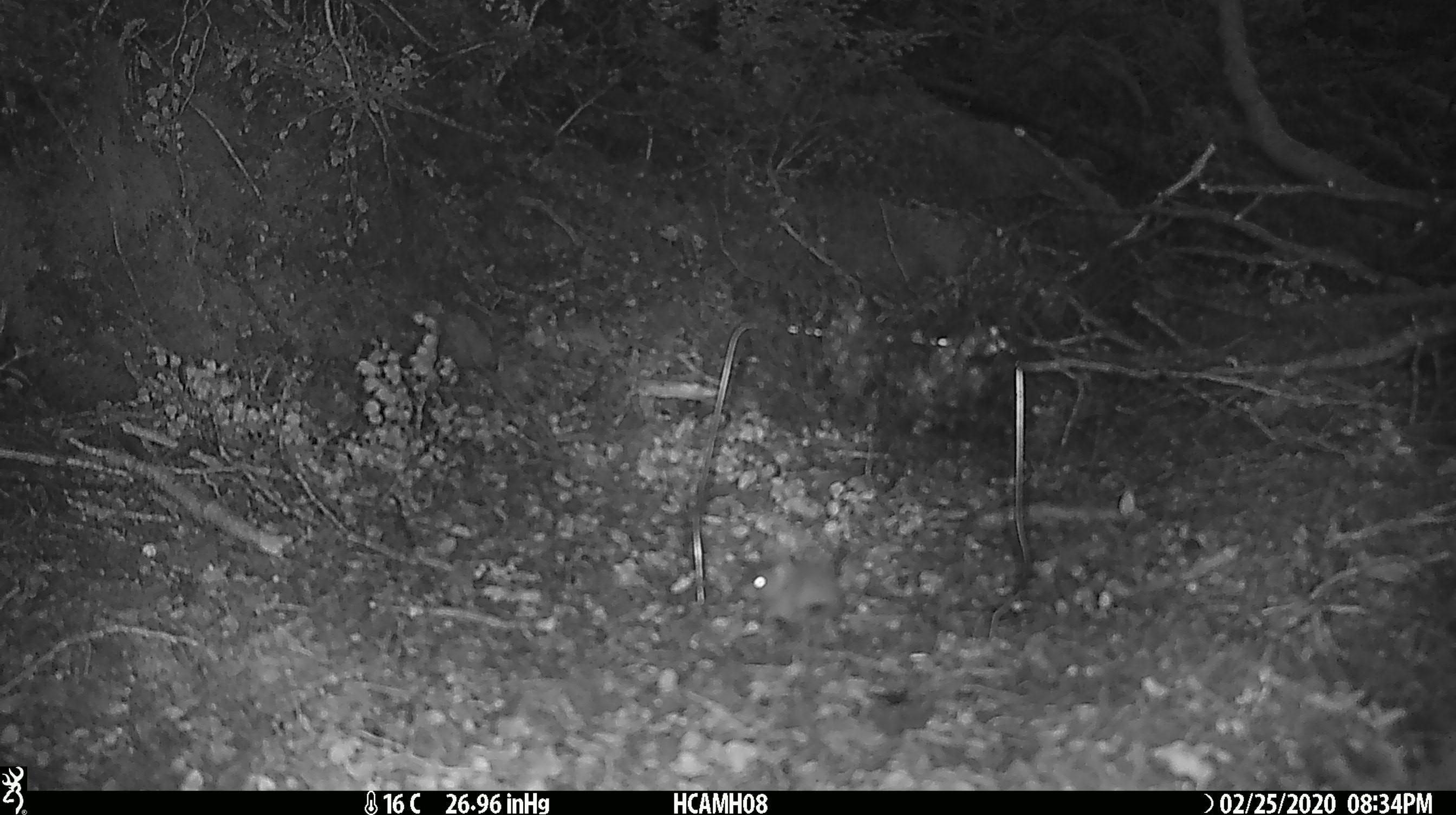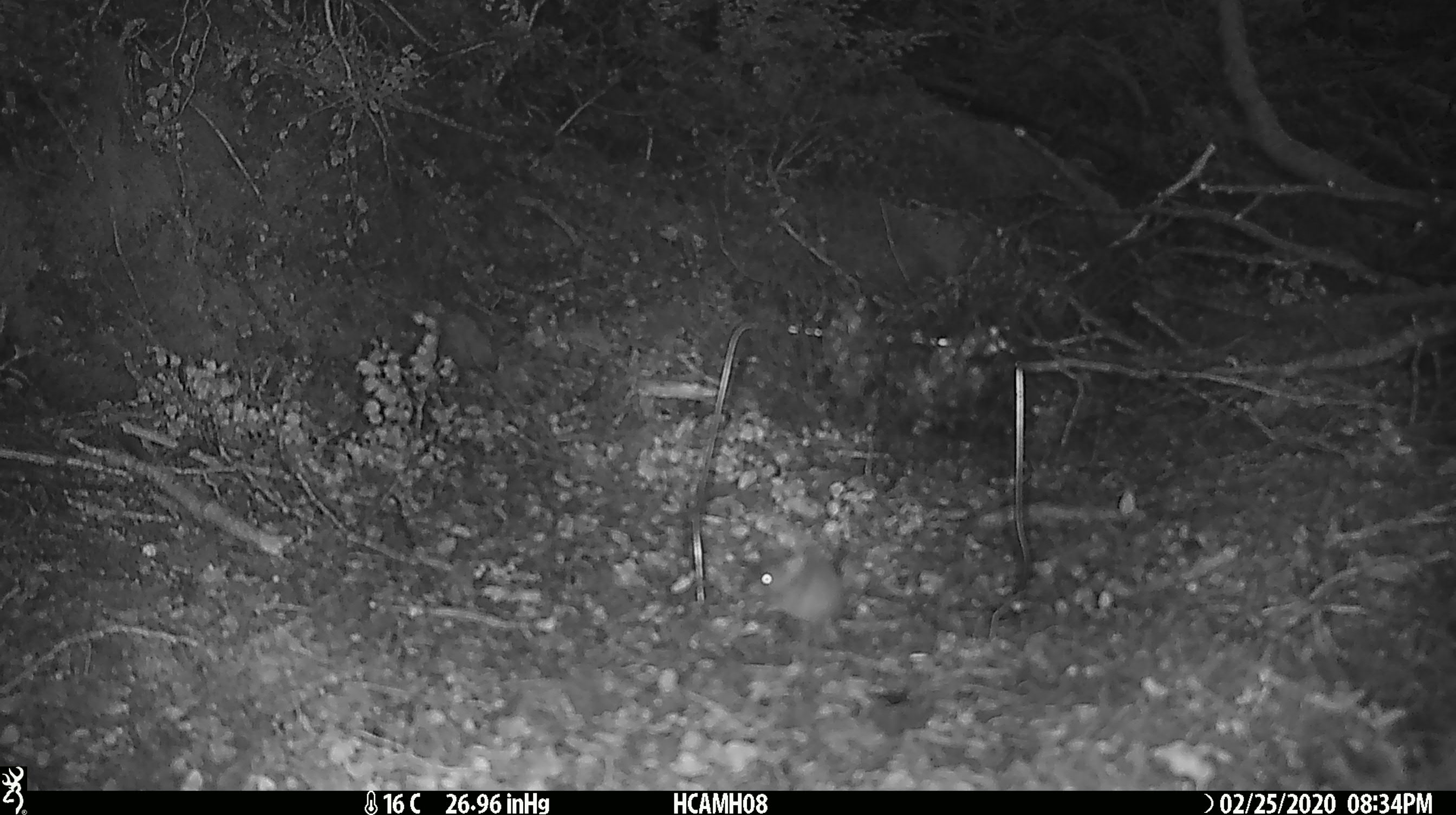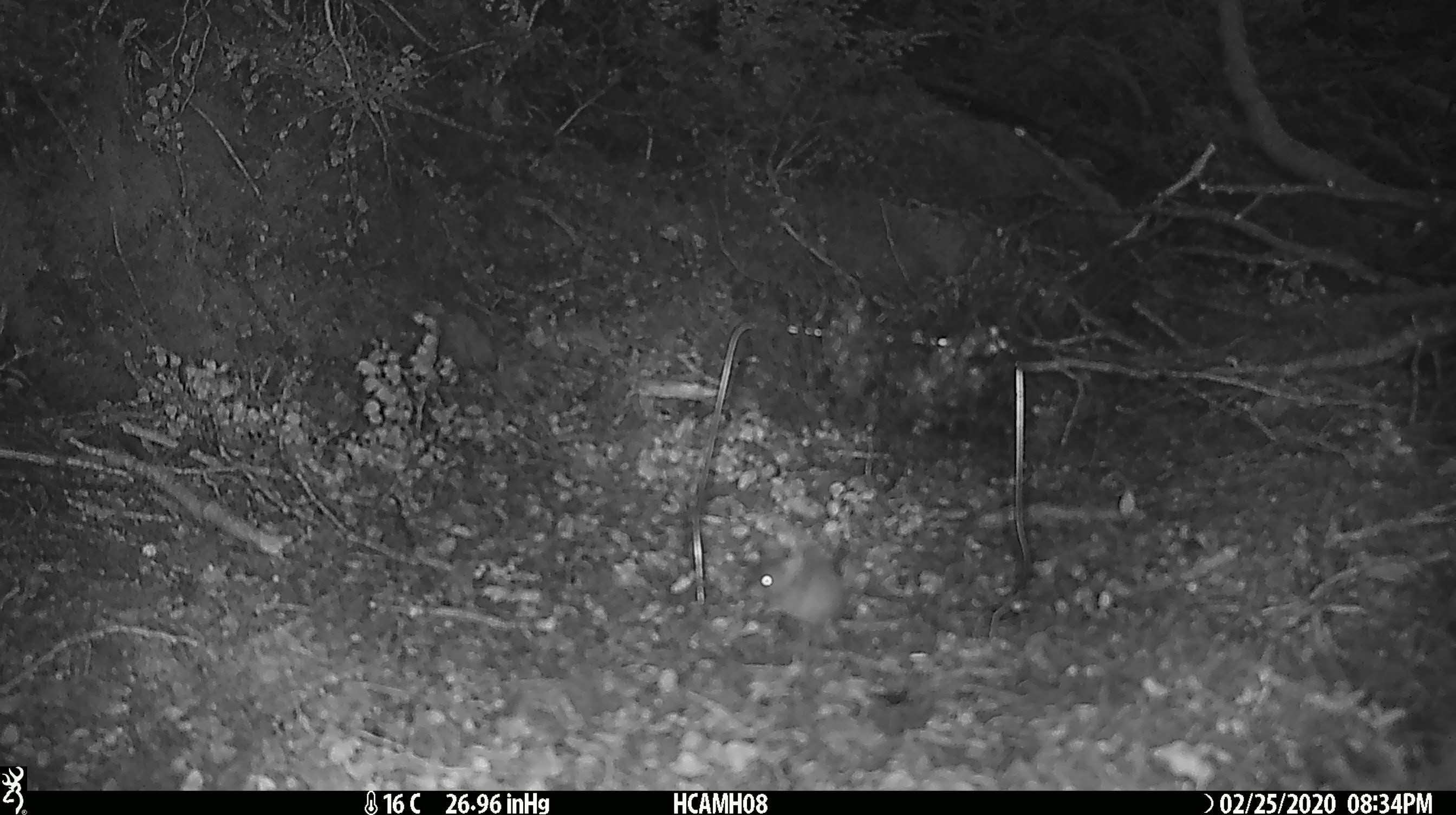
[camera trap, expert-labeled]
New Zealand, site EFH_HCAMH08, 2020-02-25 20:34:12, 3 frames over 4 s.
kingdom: Animalia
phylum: Chordata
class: Mammalia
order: Rodentia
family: Muridae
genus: Mus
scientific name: Mus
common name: mouse